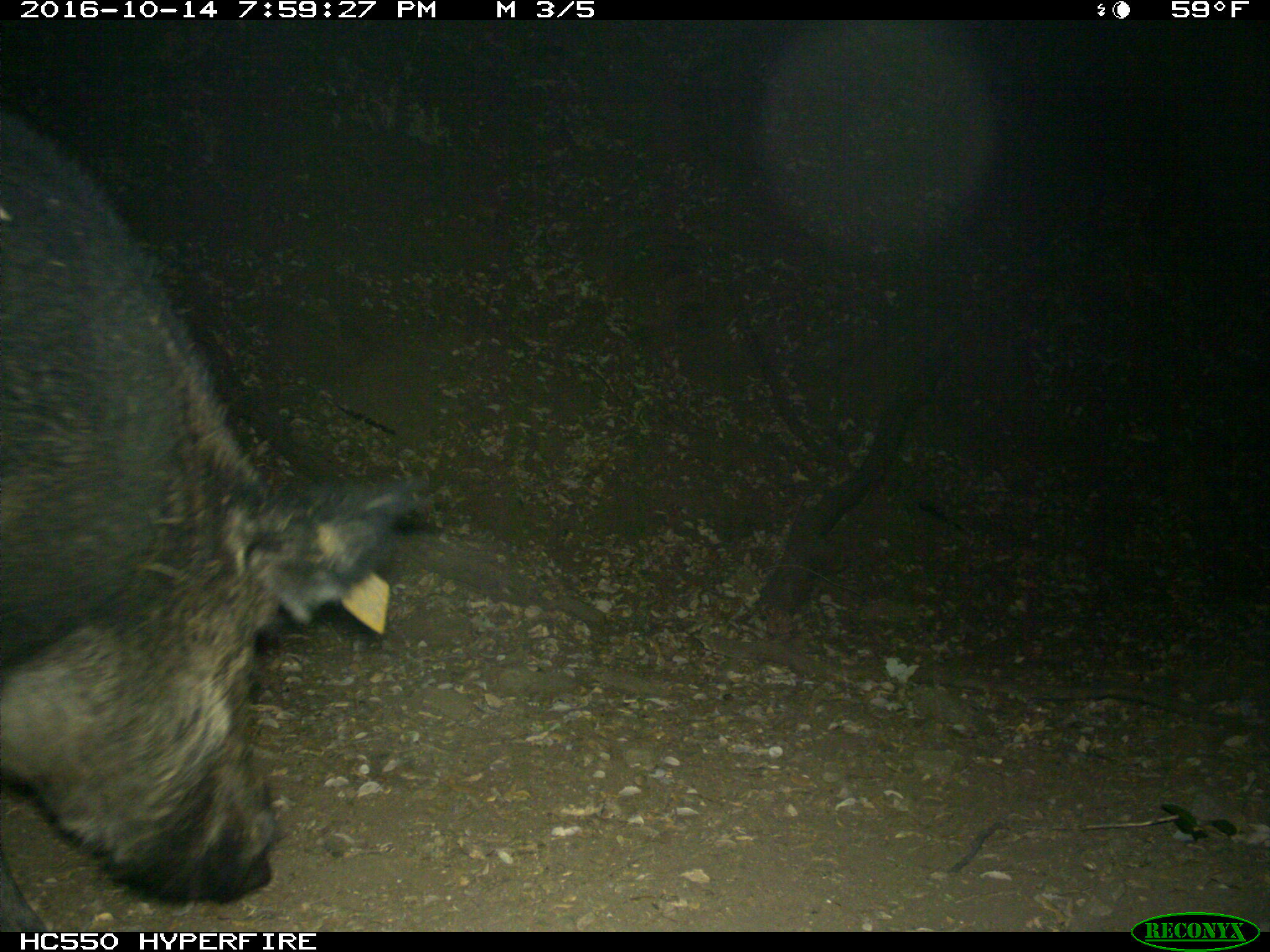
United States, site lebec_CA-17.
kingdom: Animalia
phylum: Chordata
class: Mammalia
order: Artiodactyla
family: Suidae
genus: Sus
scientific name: Sus scrofa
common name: wild boar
Sus scrofa (wild boar).